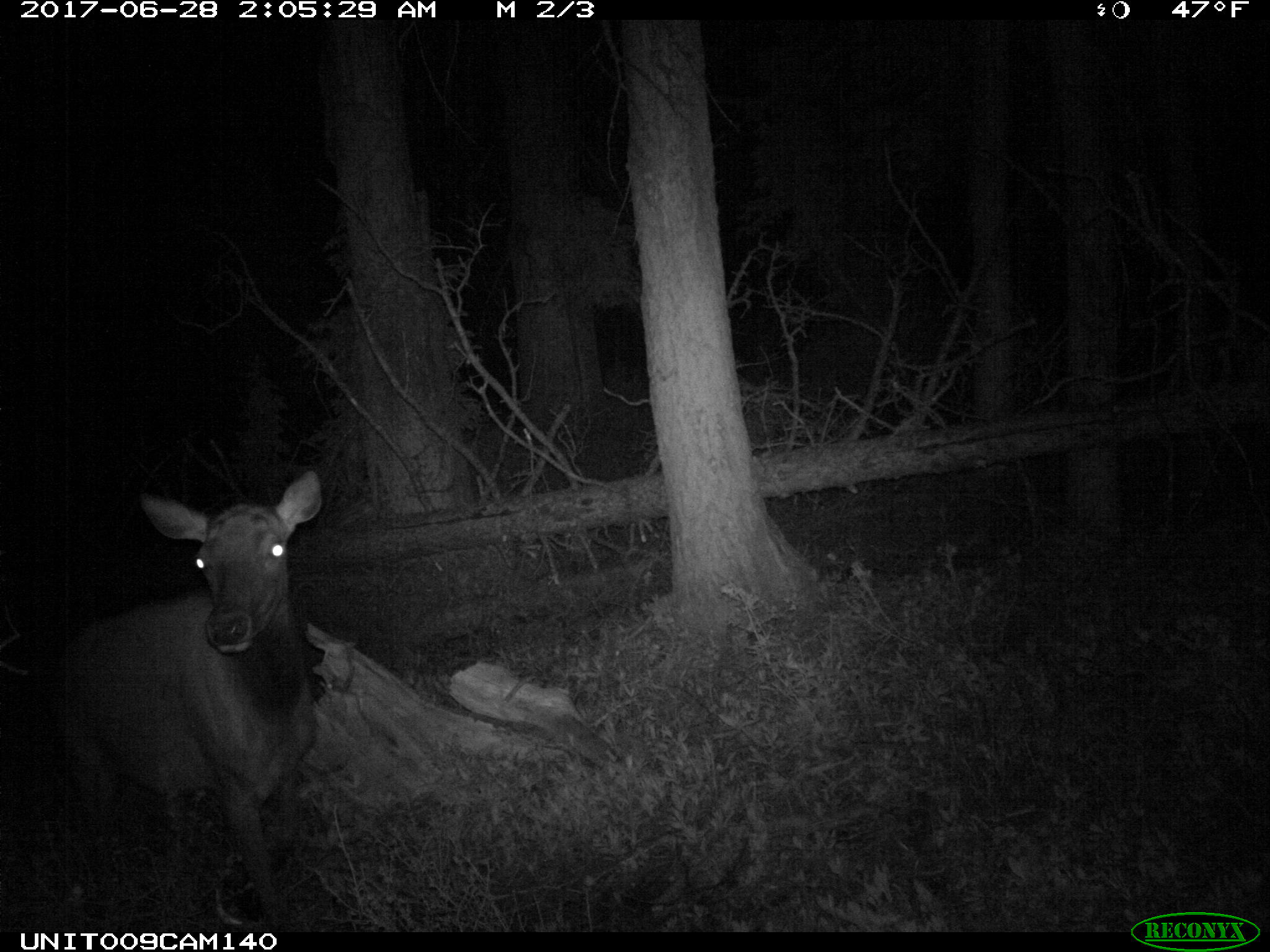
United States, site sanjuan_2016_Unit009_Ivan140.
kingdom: Animalia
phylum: Chordata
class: Mammalia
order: Artiodactyla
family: Cervidae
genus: Cervus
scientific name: Cervus elaphus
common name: red deer